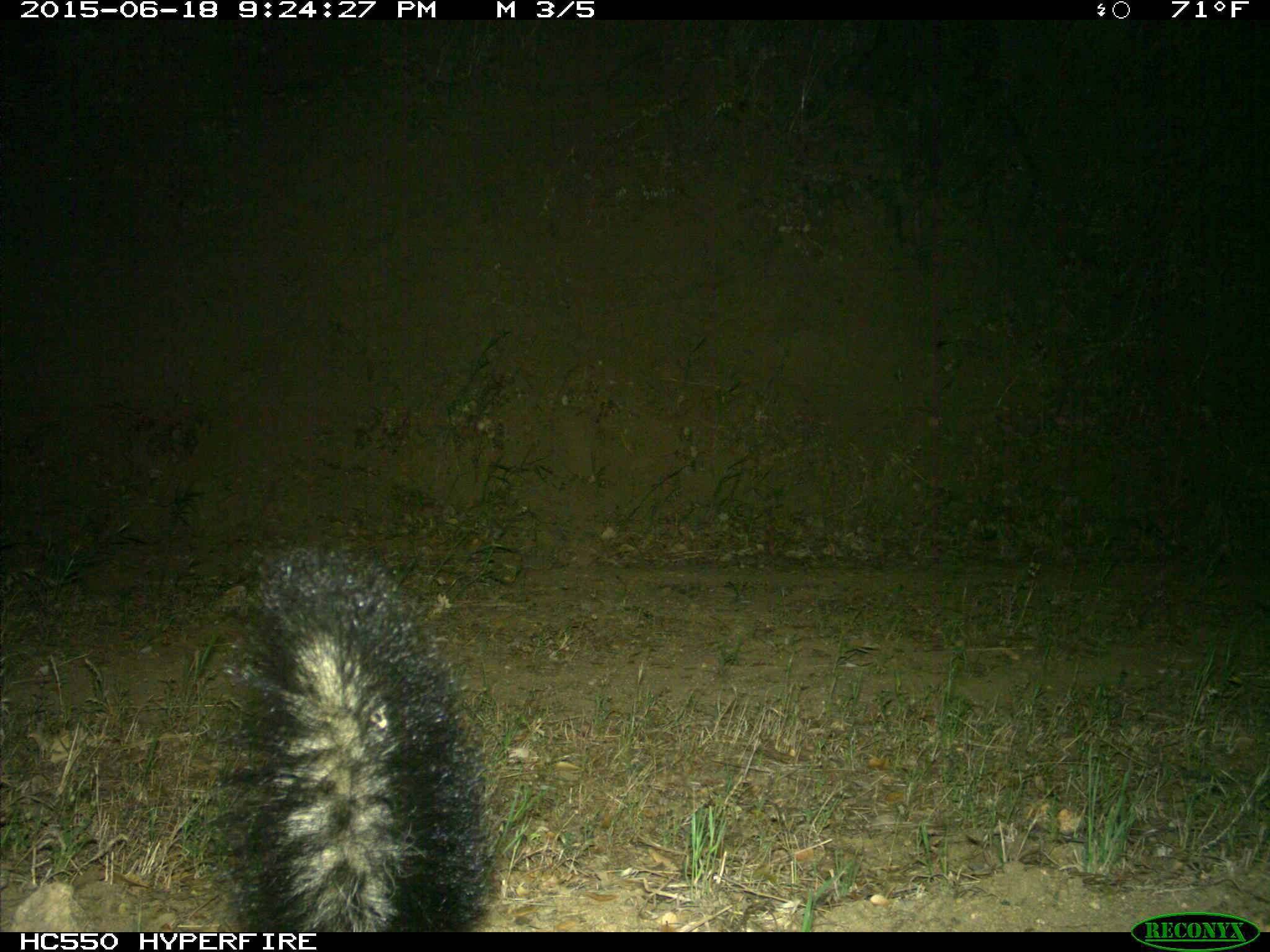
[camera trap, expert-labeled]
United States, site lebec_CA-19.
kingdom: Animalia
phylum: Chordata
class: Mammalia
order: Carnivora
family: Mephitidae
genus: Mephitis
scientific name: Mephitis mephitis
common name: striped skunk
Mephitis mephitis (striped skunk).